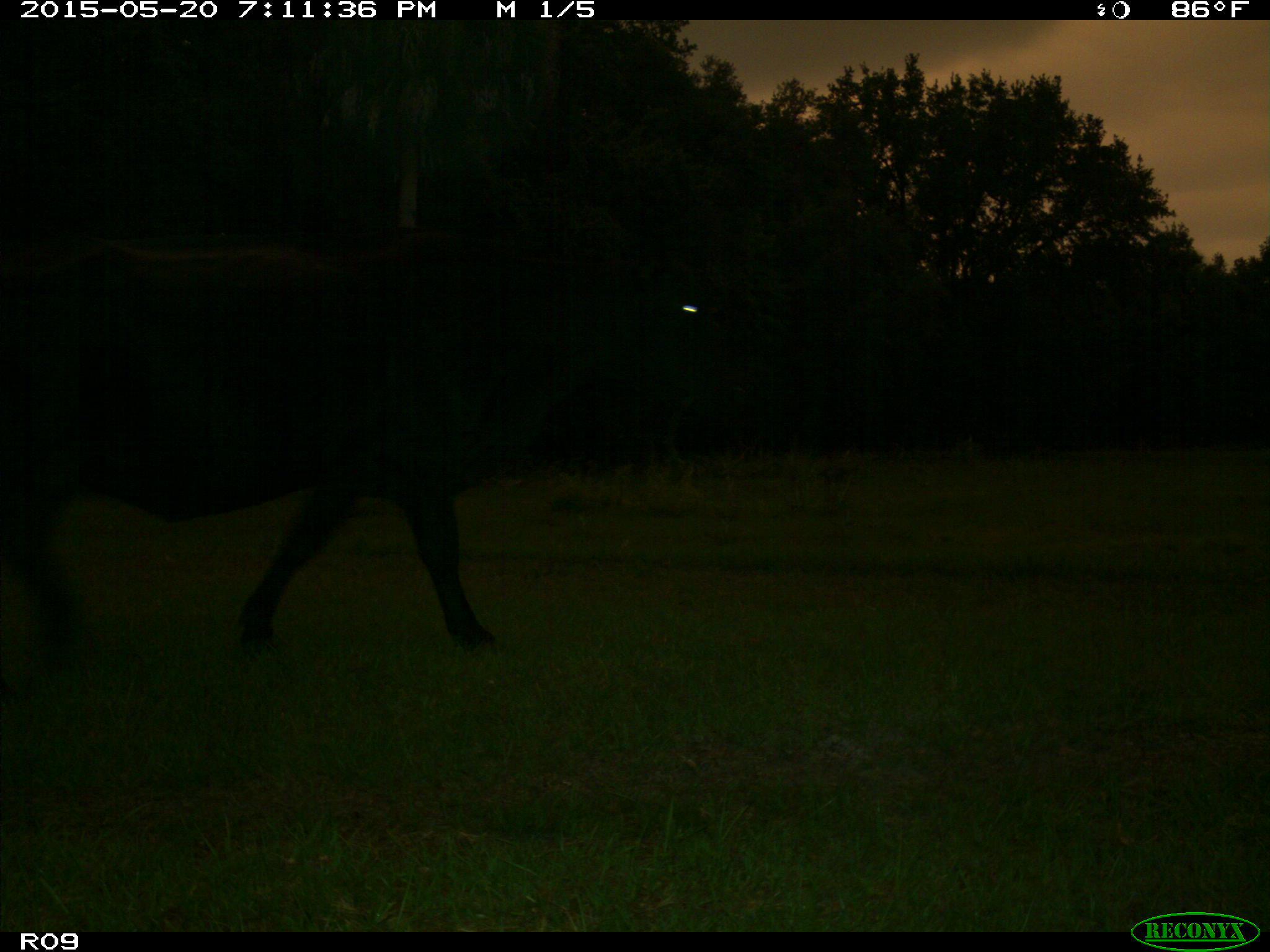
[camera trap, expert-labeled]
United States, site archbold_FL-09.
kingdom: Animalia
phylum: Chordata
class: Mammalia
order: Artiodactyla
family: Bovidae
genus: Bos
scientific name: Bos taurus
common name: domestic cow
Bos taurus (domestic cow).